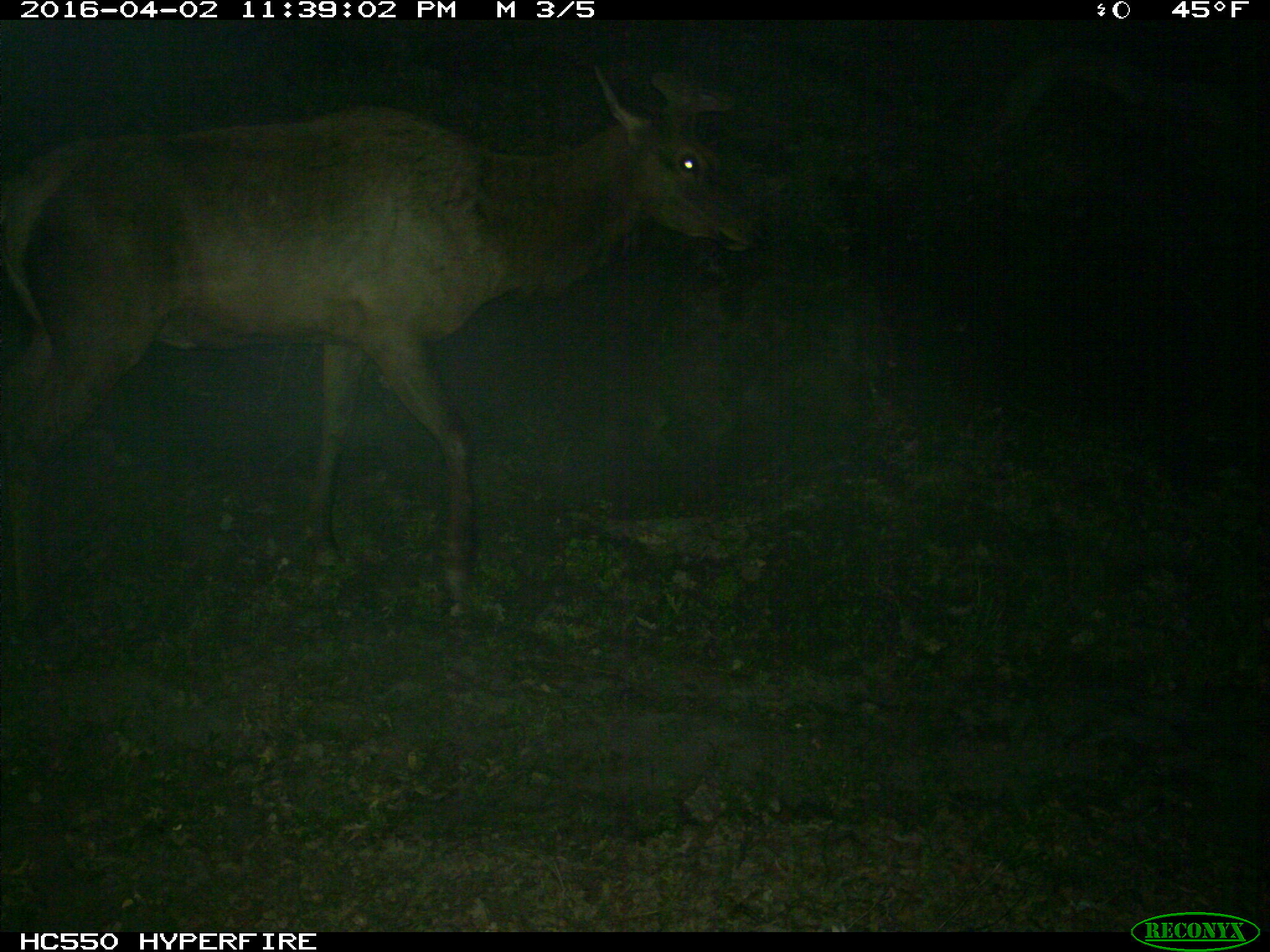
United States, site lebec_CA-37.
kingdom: Animalia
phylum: Chordata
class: Mammalia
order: Artiodactyla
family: Cervidae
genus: Cervus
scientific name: Cervus canadensis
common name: elk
Cervus canadensis (elk).